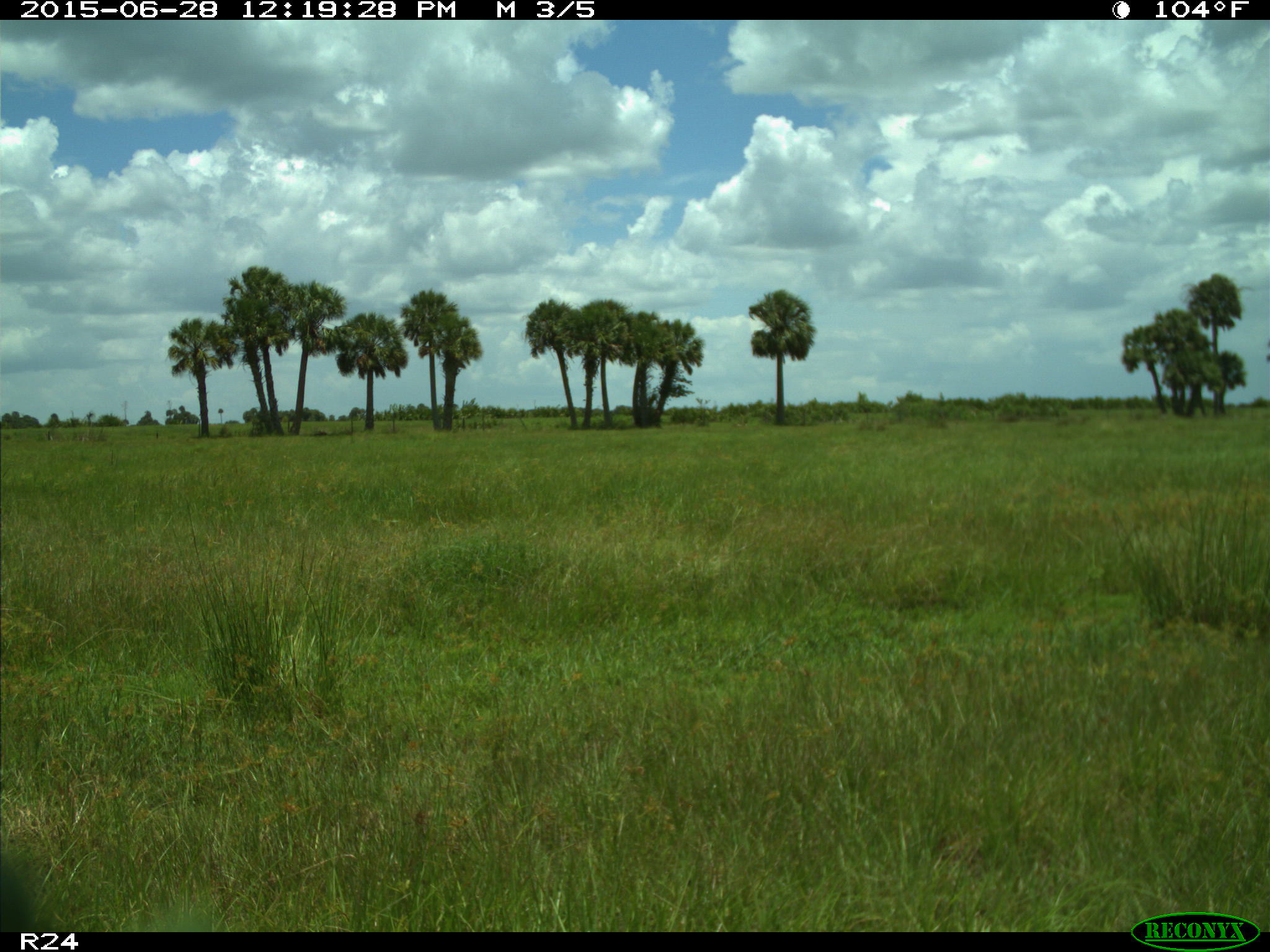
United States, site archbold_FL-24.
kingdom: Animalia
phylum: Chordata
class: Mammalia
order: Artiodactyla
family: Bovidae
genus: Bos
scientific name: Bos taurus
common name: domestic cow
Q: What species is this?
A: Bos taurus (domestic cow).